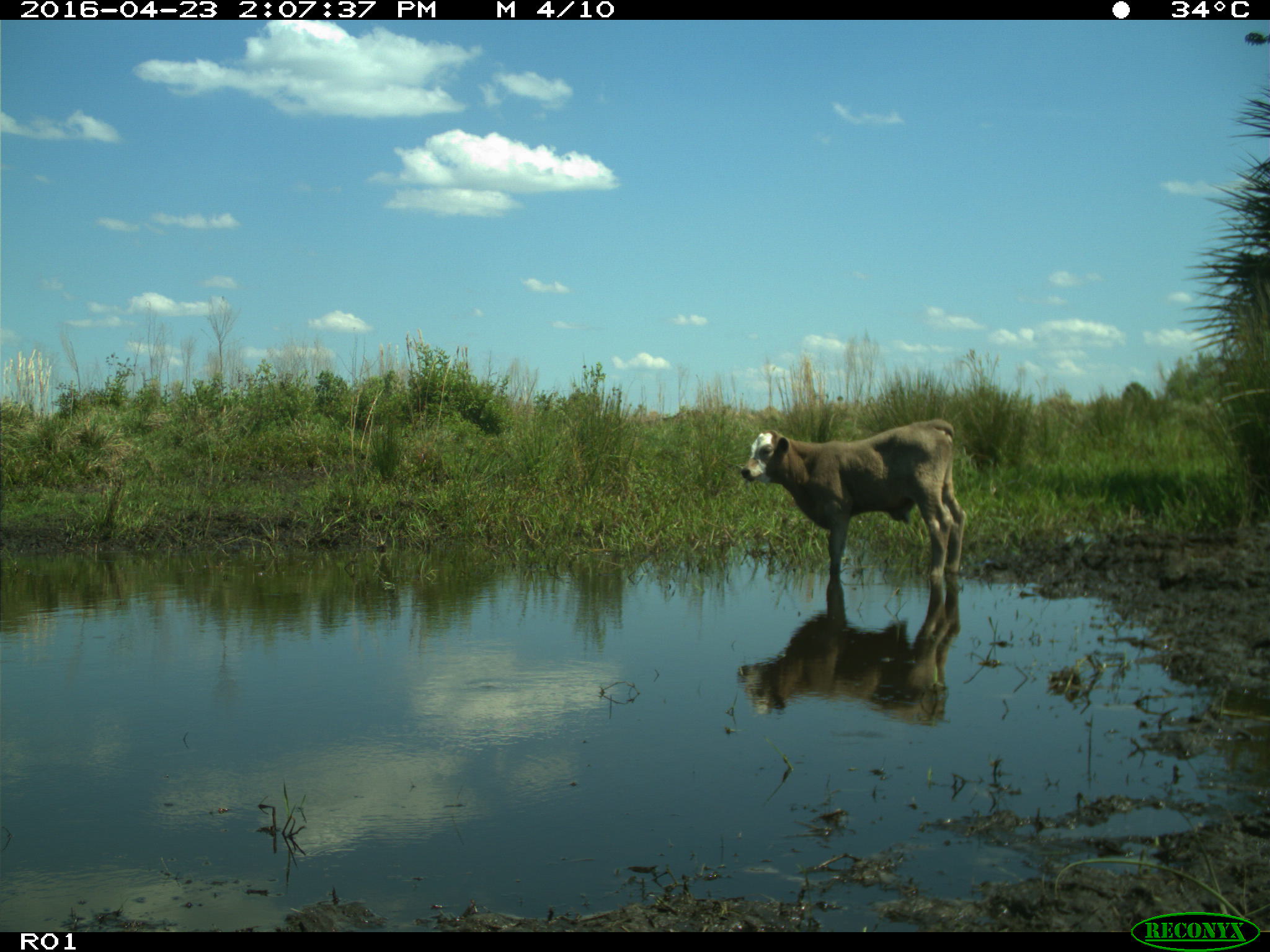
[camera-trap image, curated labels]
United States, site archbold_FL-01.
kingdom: Animalia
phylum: Chordata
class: Mammalia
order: Artiodactyla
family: Bovidae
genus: Bos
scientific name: Bos taurus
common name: domestic cow